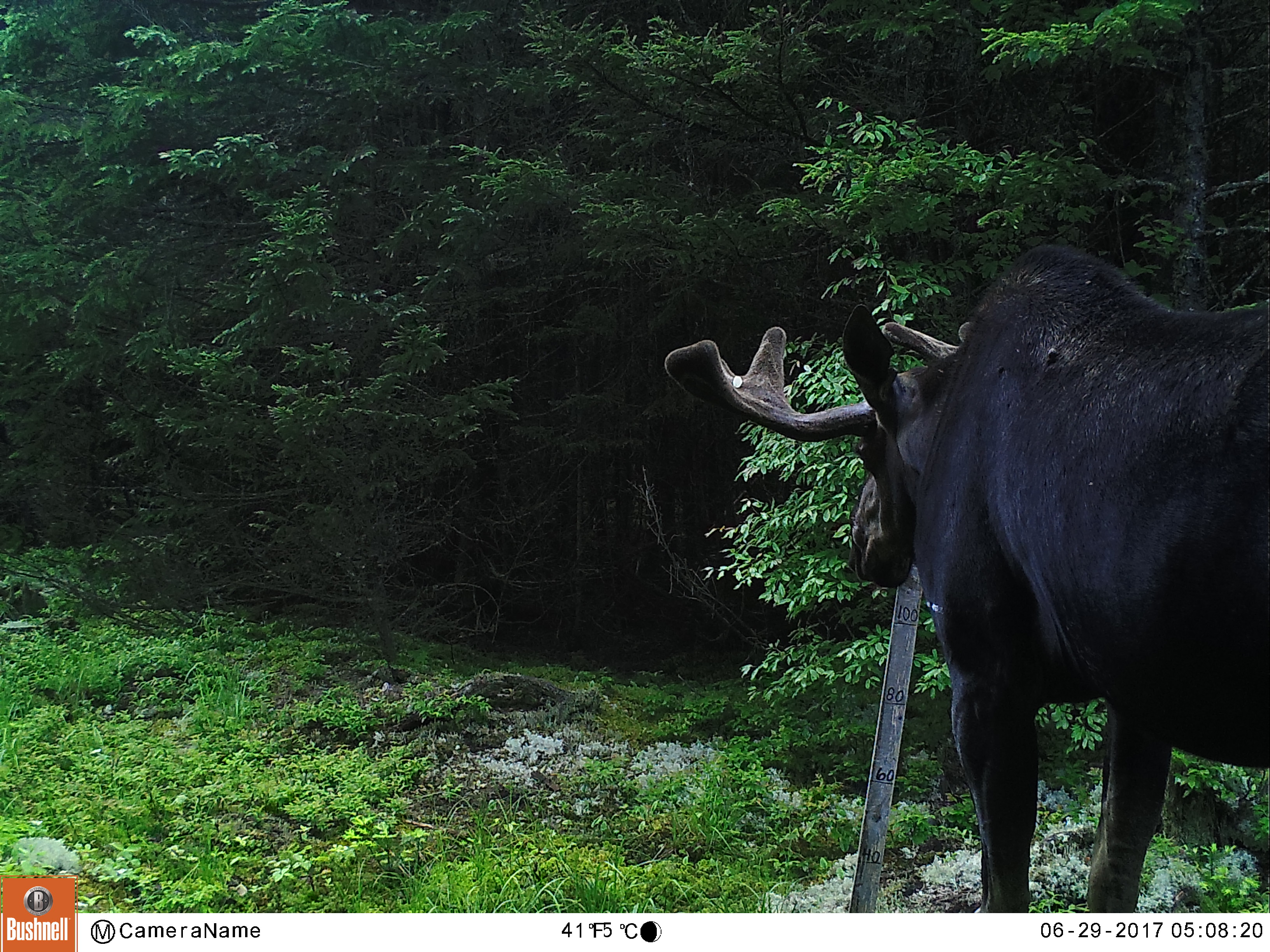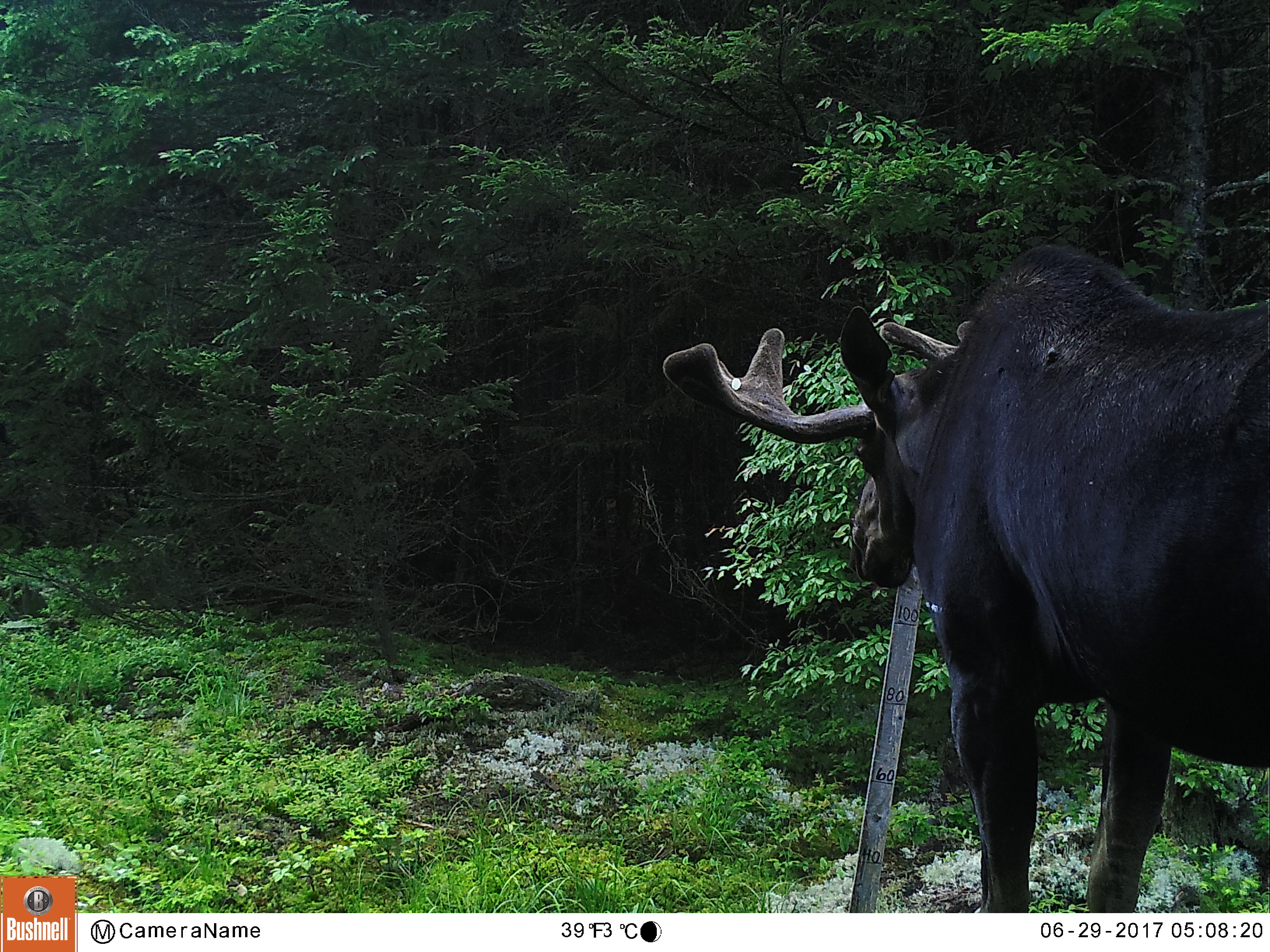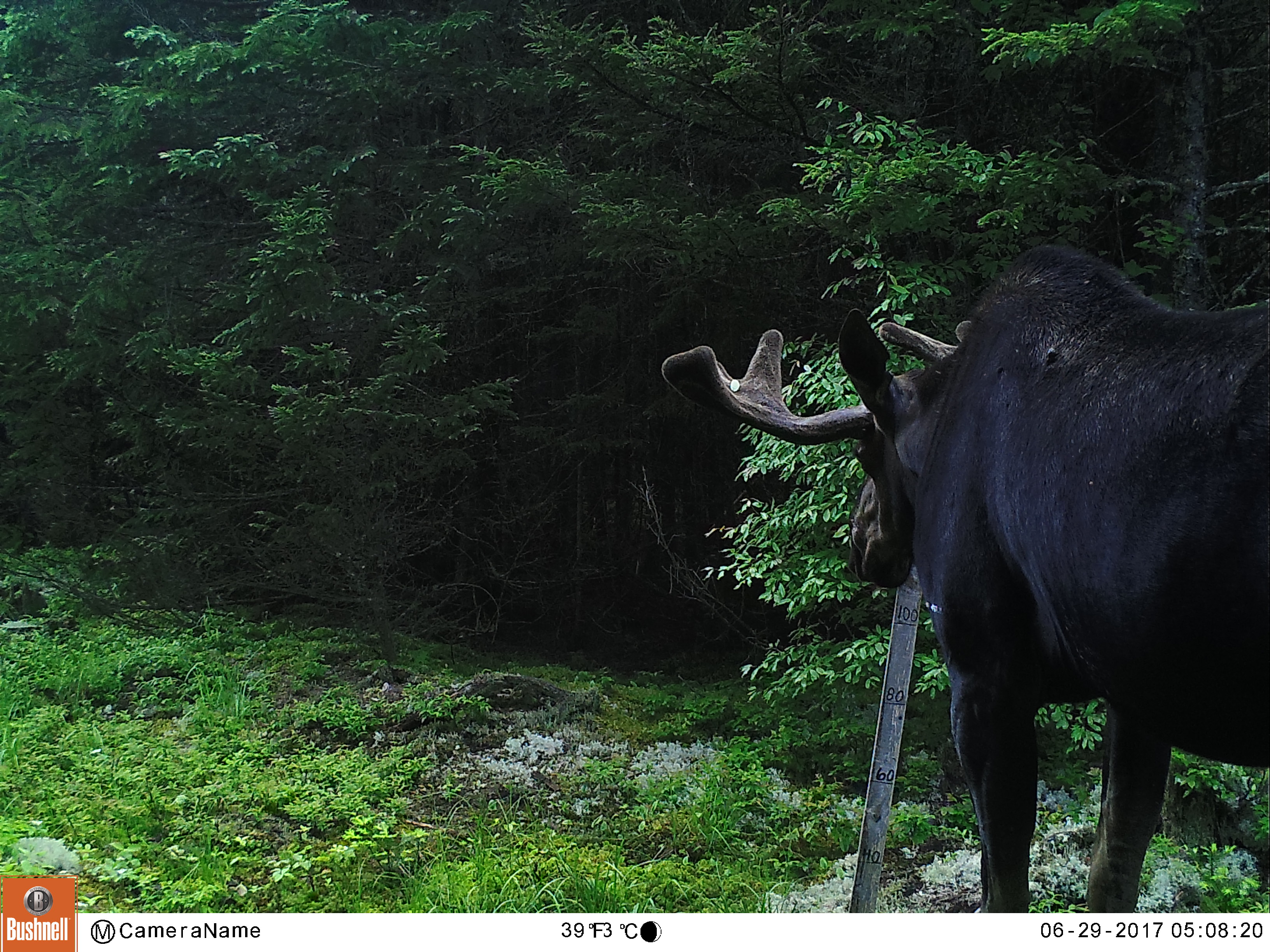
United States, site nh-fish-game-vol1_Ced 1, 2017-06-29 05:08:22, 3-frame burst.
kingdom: Animalia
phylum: Chordata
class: Mammalia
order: Artiodactyla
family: Cervidae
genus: Alces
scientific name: Alces alces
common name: moose